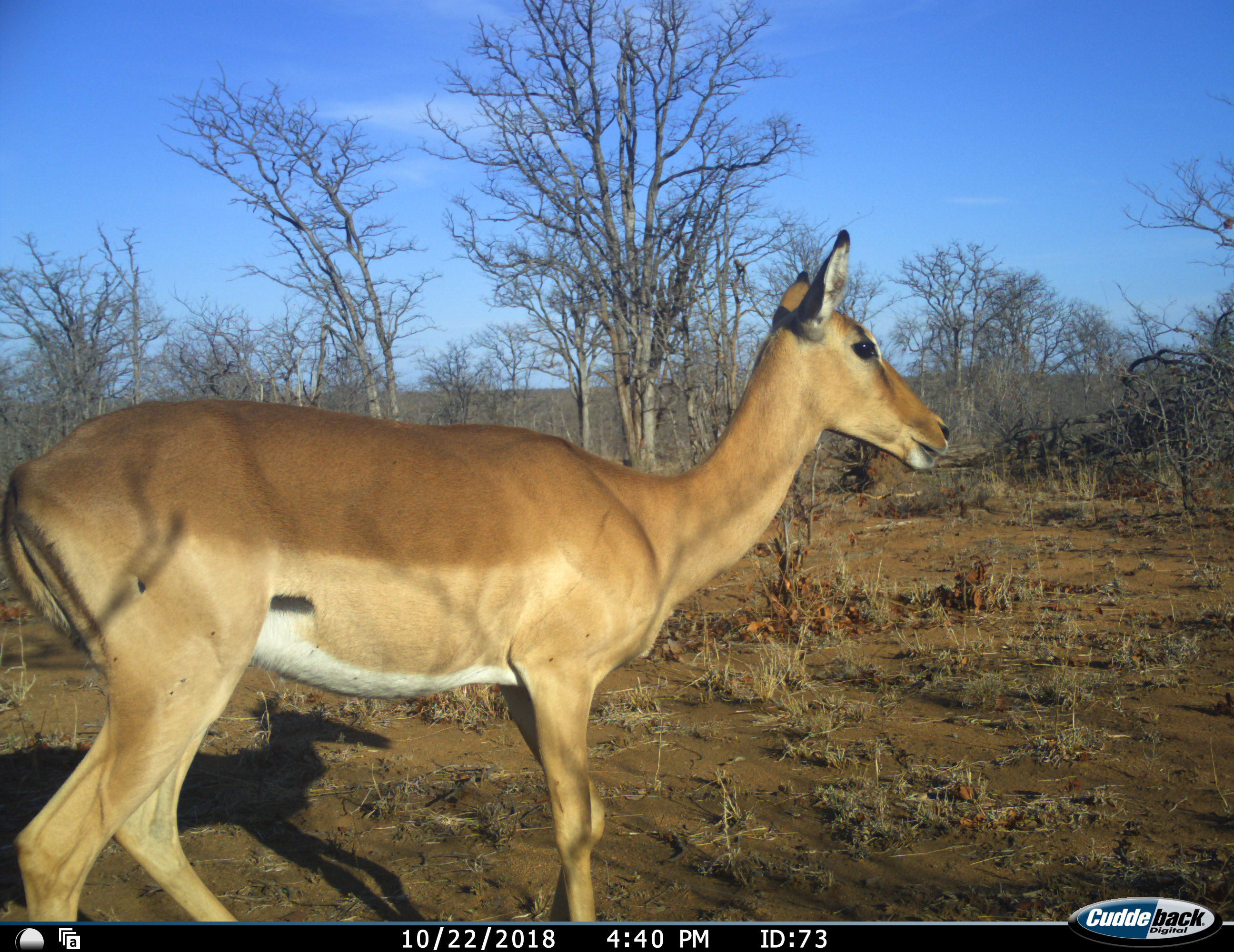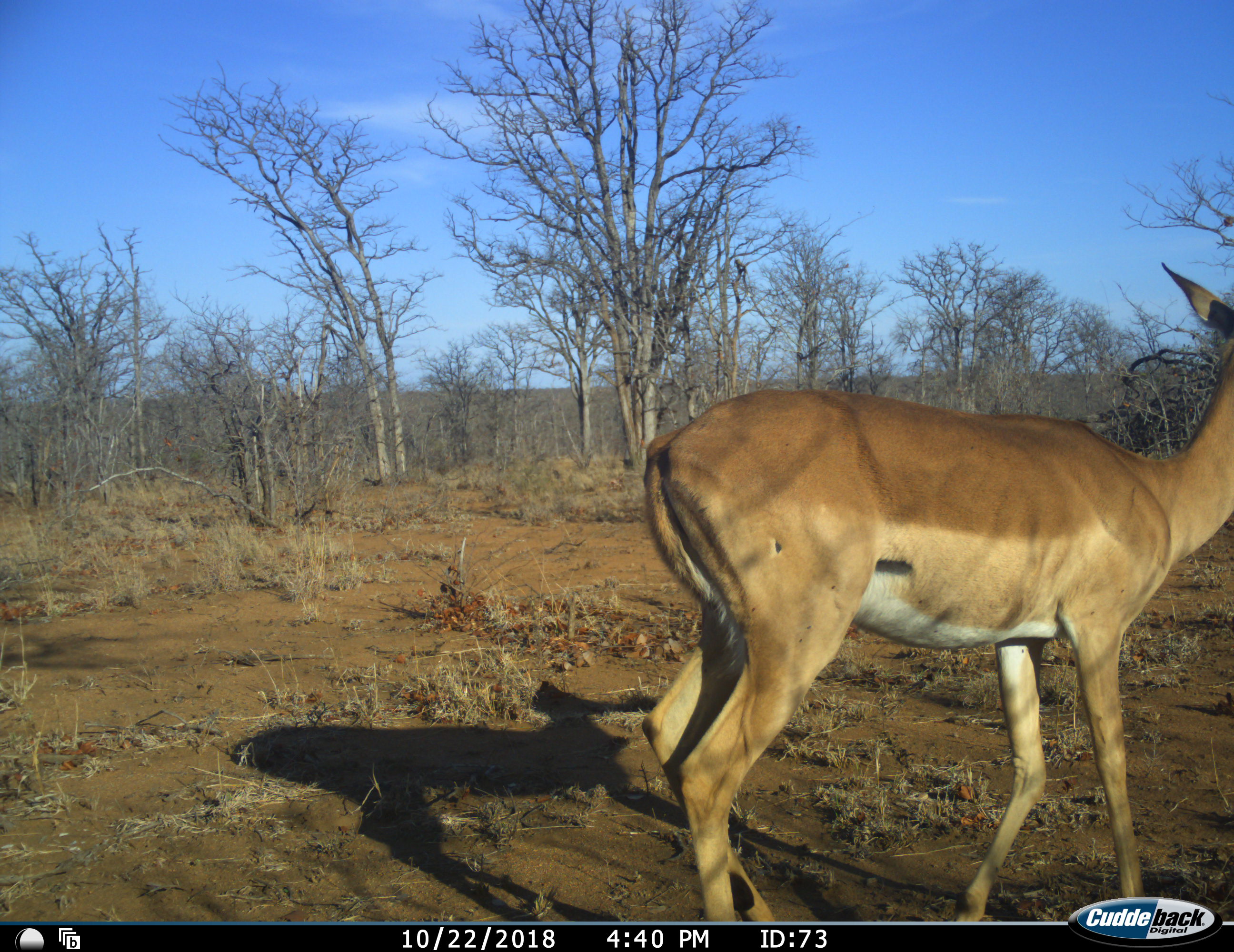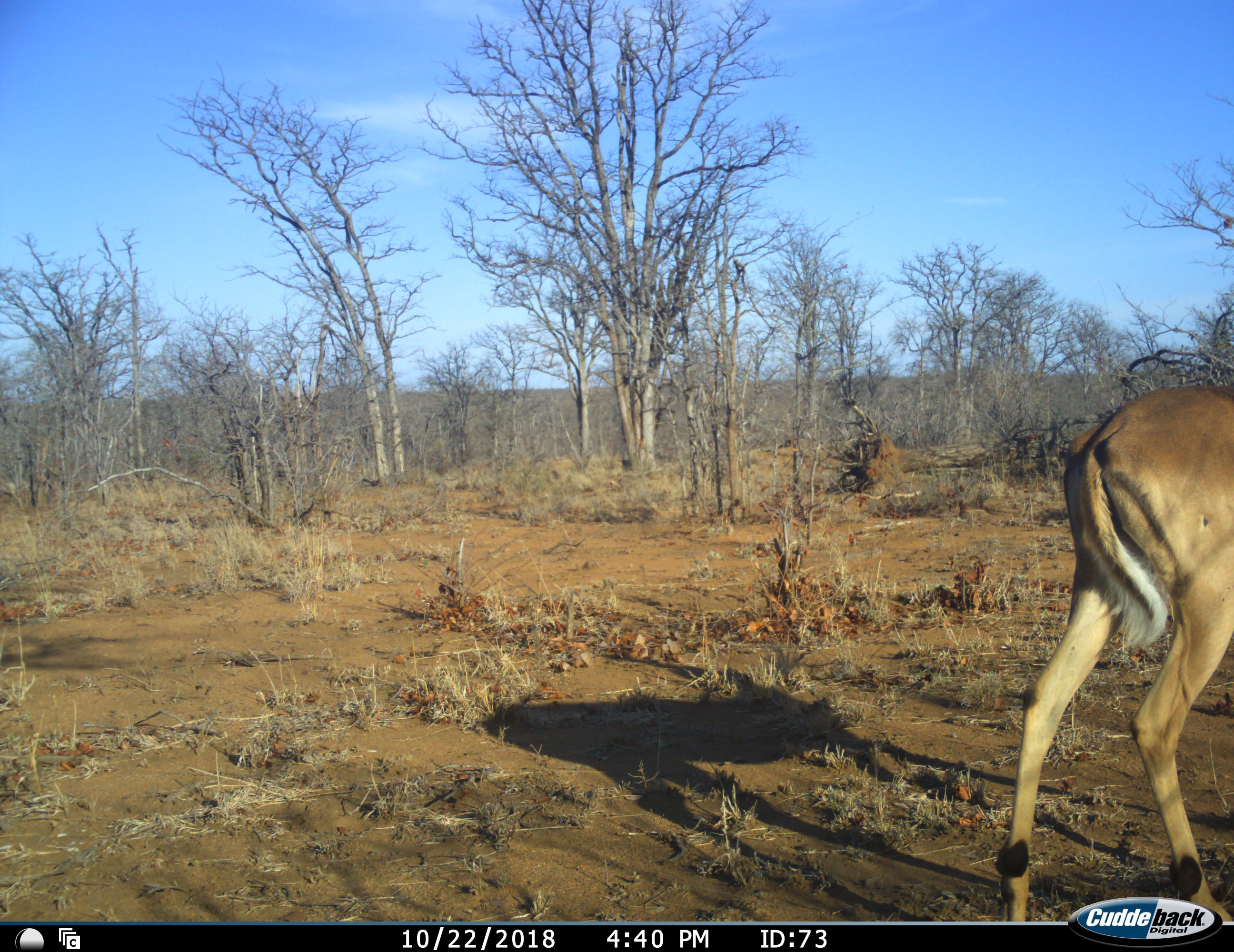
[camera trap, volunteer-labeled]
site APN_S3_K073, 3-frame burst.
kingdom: Animalia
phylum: Chordata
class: Mammalia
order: Artiodactyla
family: Bovidae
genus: Aepyceros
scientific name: Aepyceros melampus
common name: impala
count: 1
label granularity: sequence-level